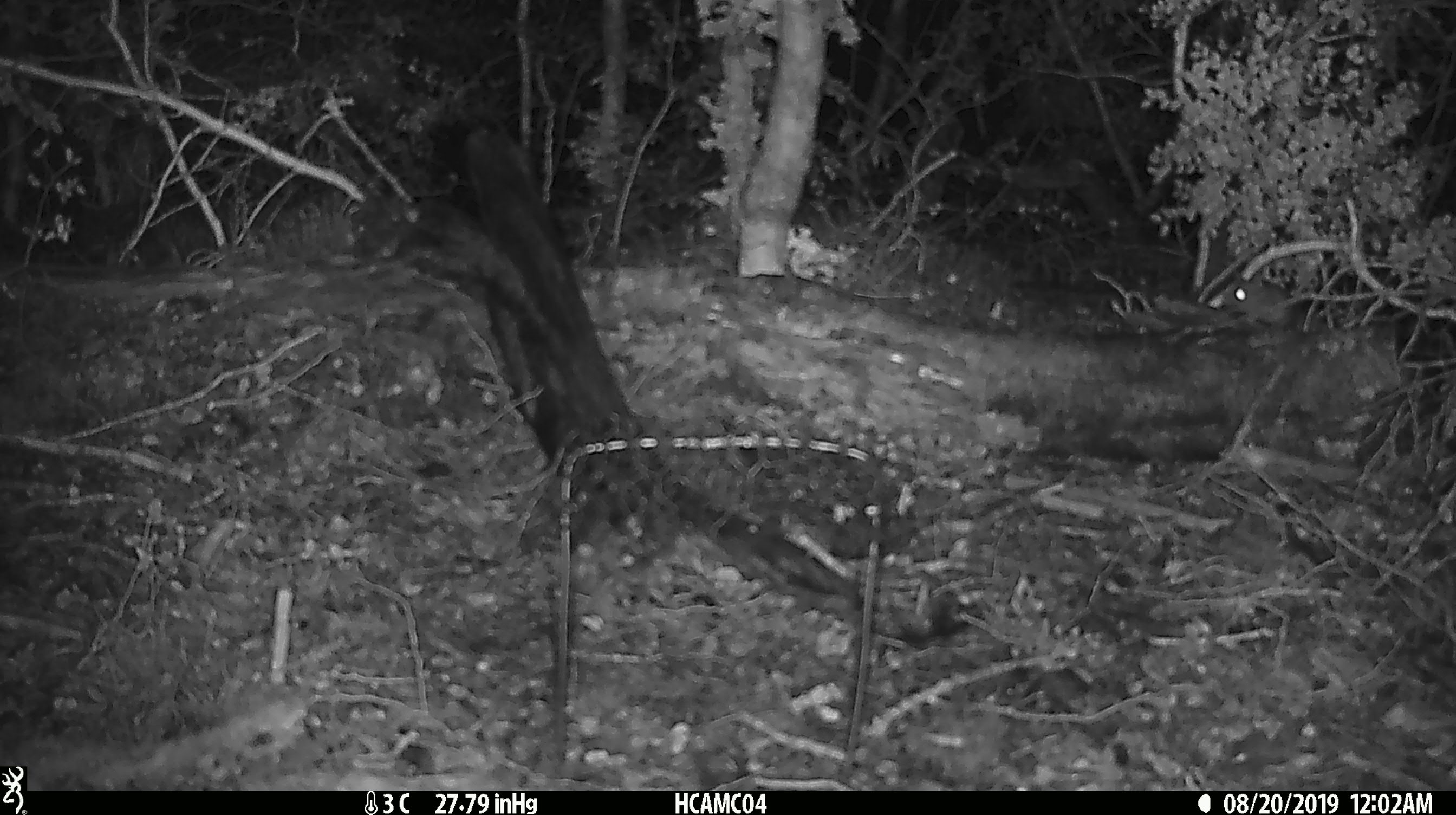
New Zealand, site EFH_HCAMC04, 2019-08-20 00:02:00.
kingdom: Animalia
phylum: Chordata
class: Mammalia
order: Rodentia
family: Muridae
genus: Mus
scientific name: Mus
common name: mouse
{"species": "mouse (Mus)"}